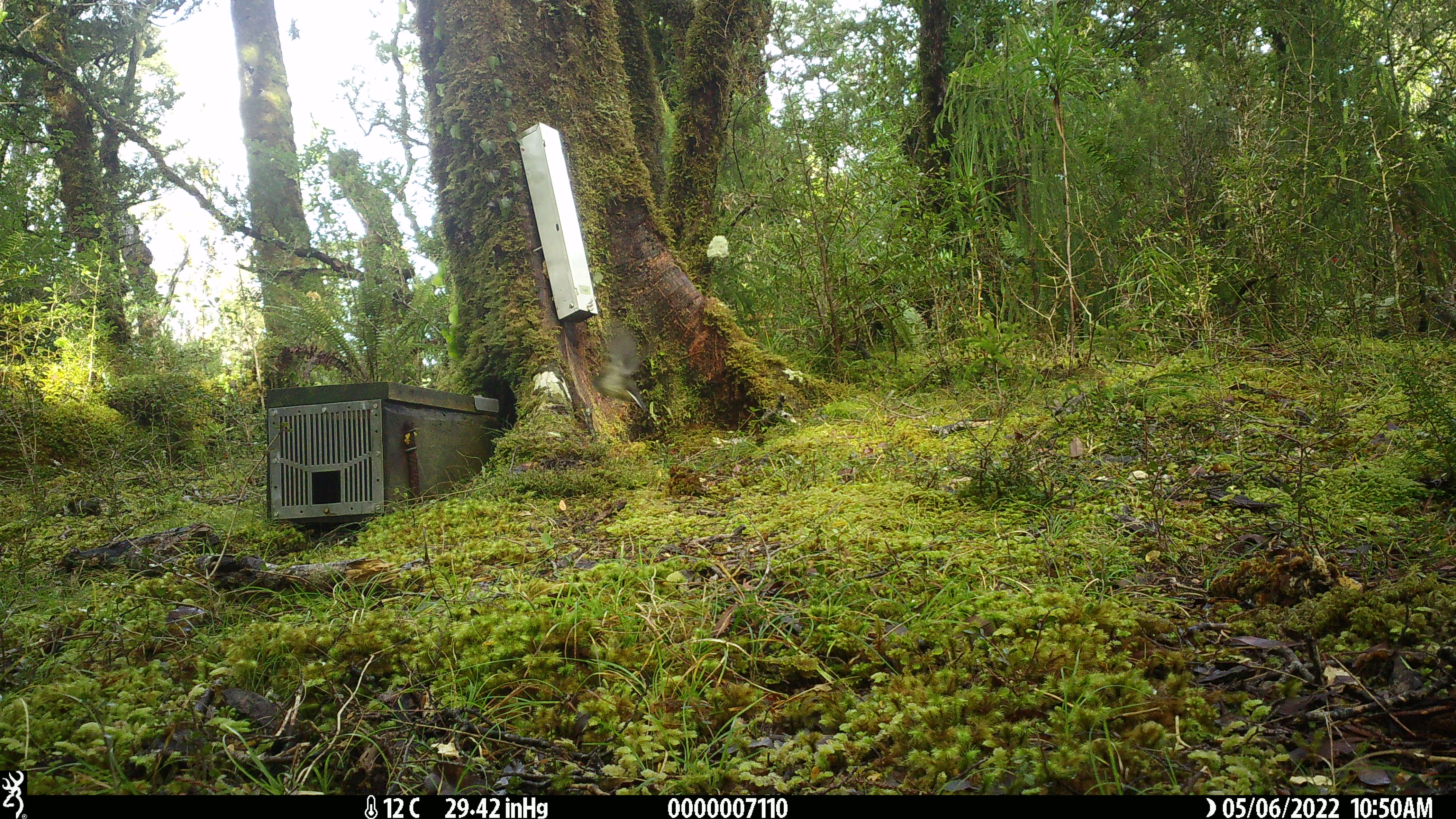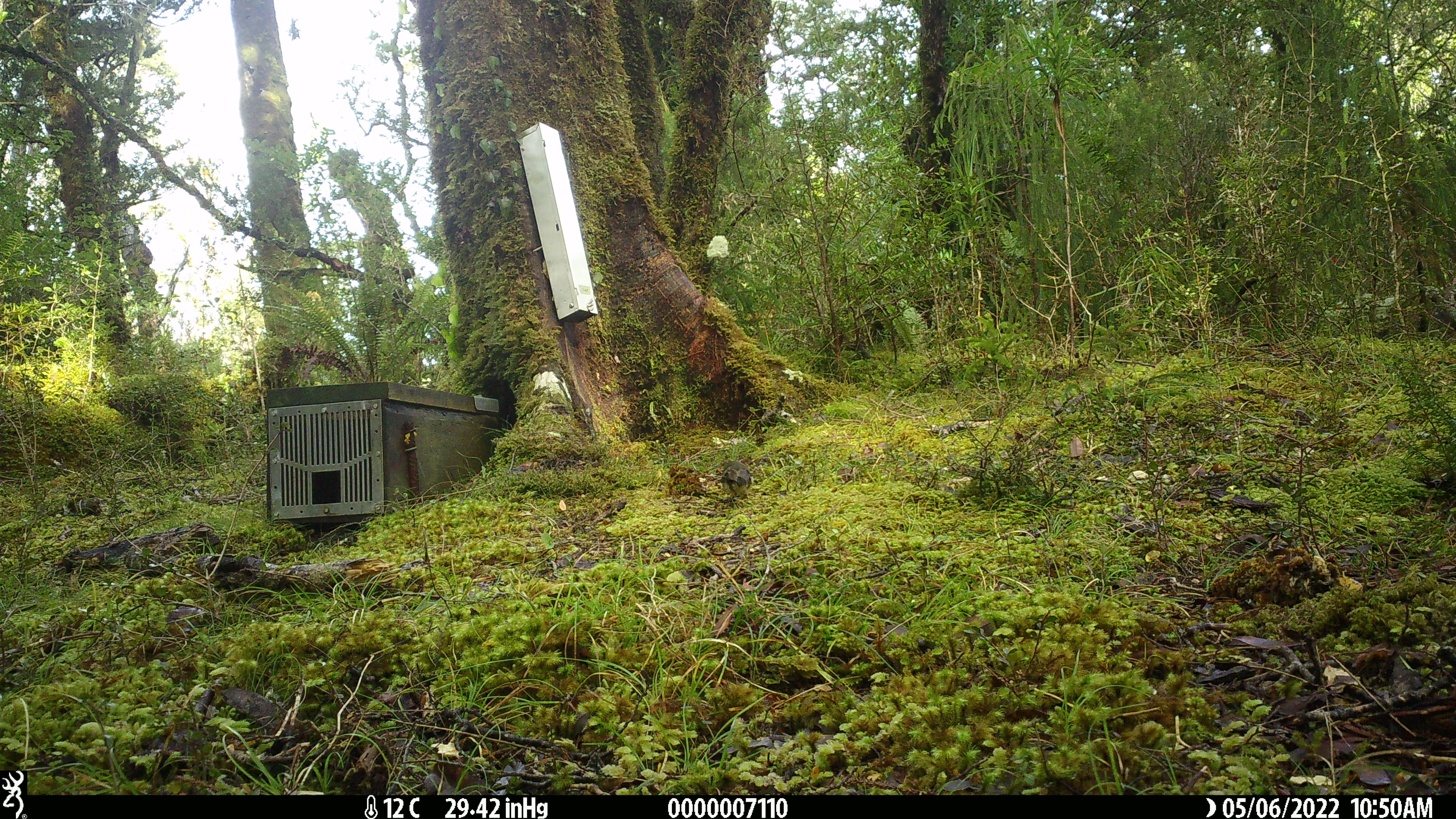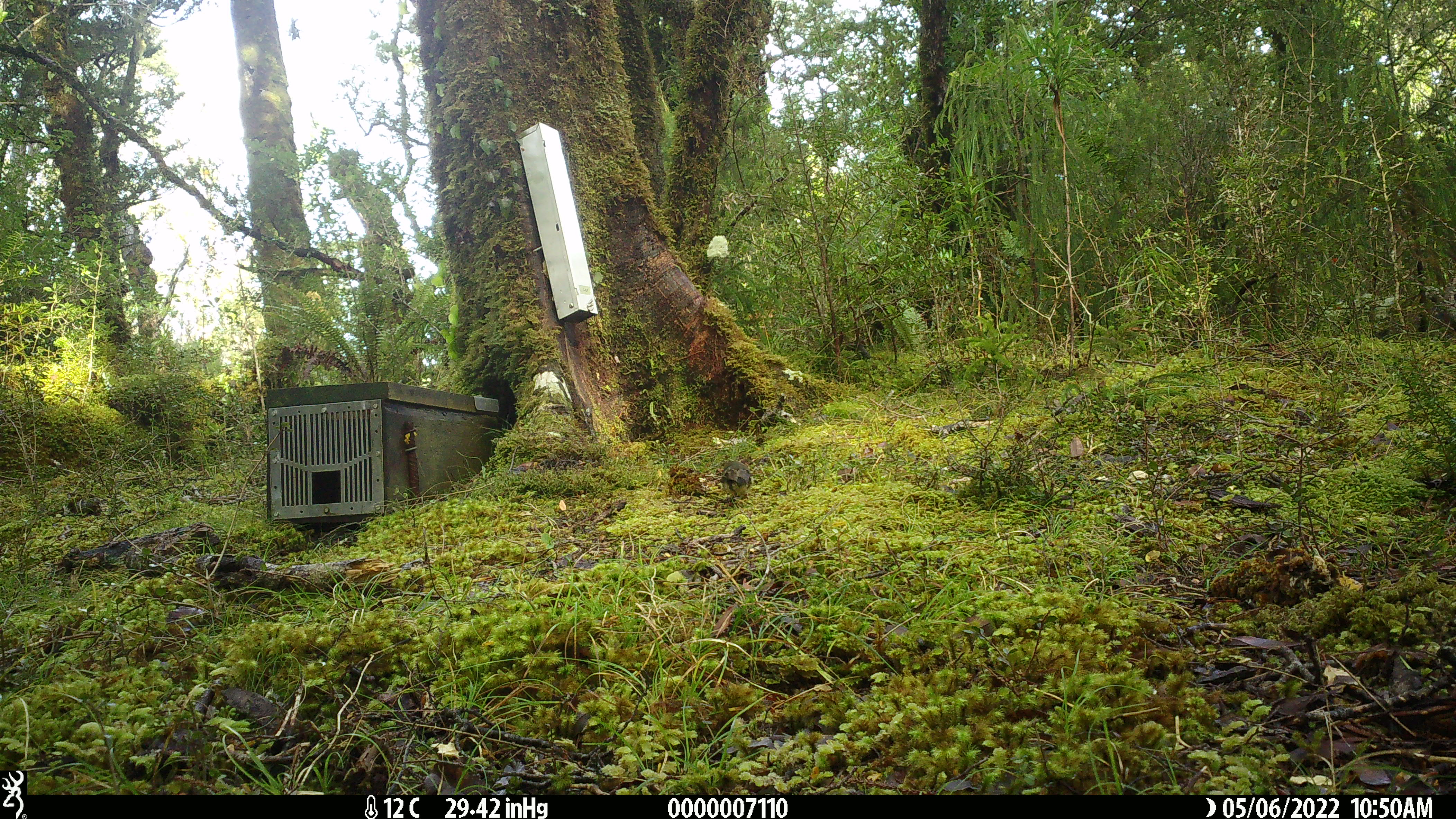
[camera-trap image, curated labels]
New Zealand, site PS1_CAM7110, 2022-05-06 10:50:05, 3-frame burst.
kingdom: Animalia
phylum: Chordata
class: Aves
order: Passeriformes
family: Petroicidae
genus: Petroica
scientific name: Petroica macrocephala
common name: tomtit